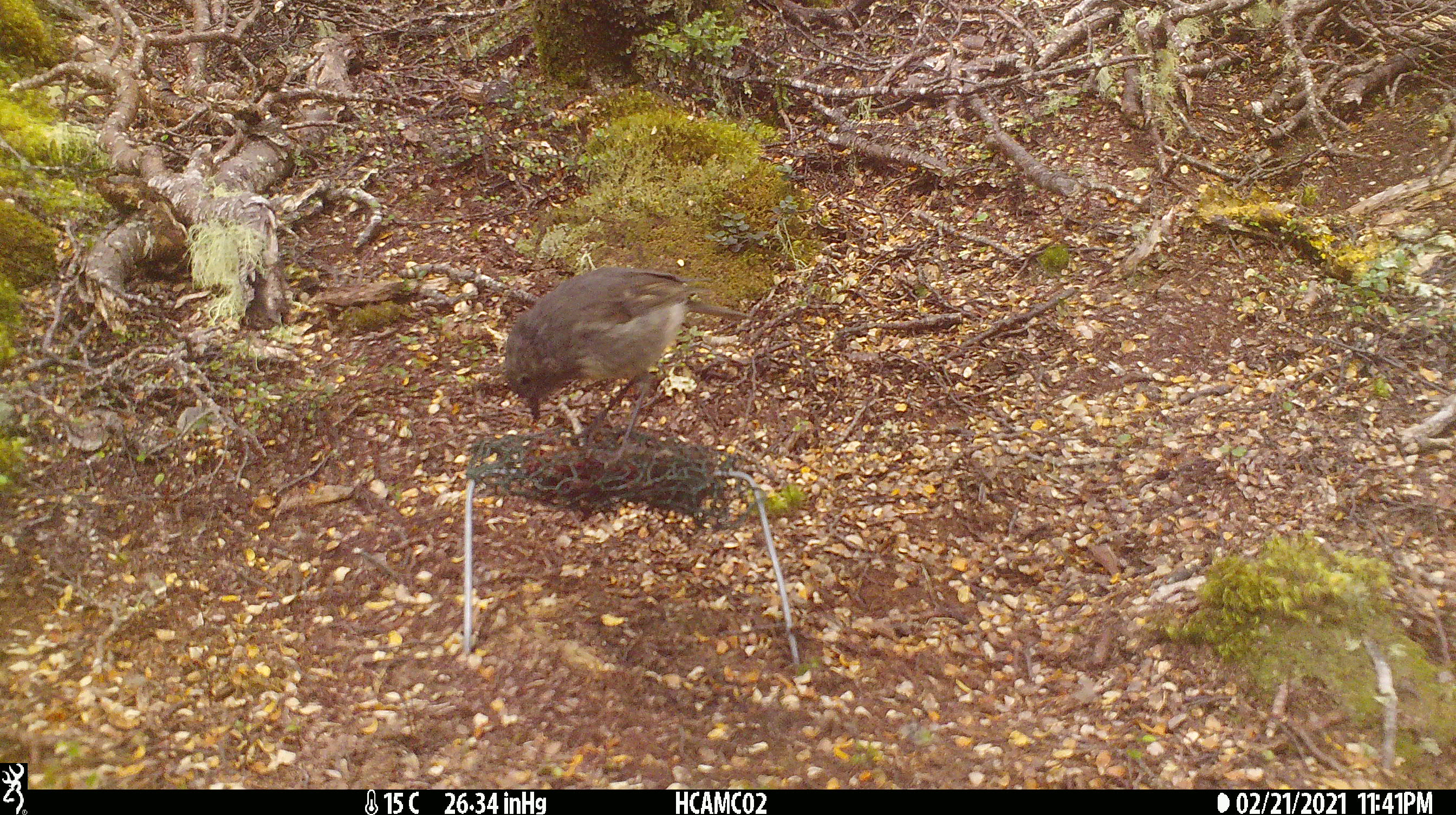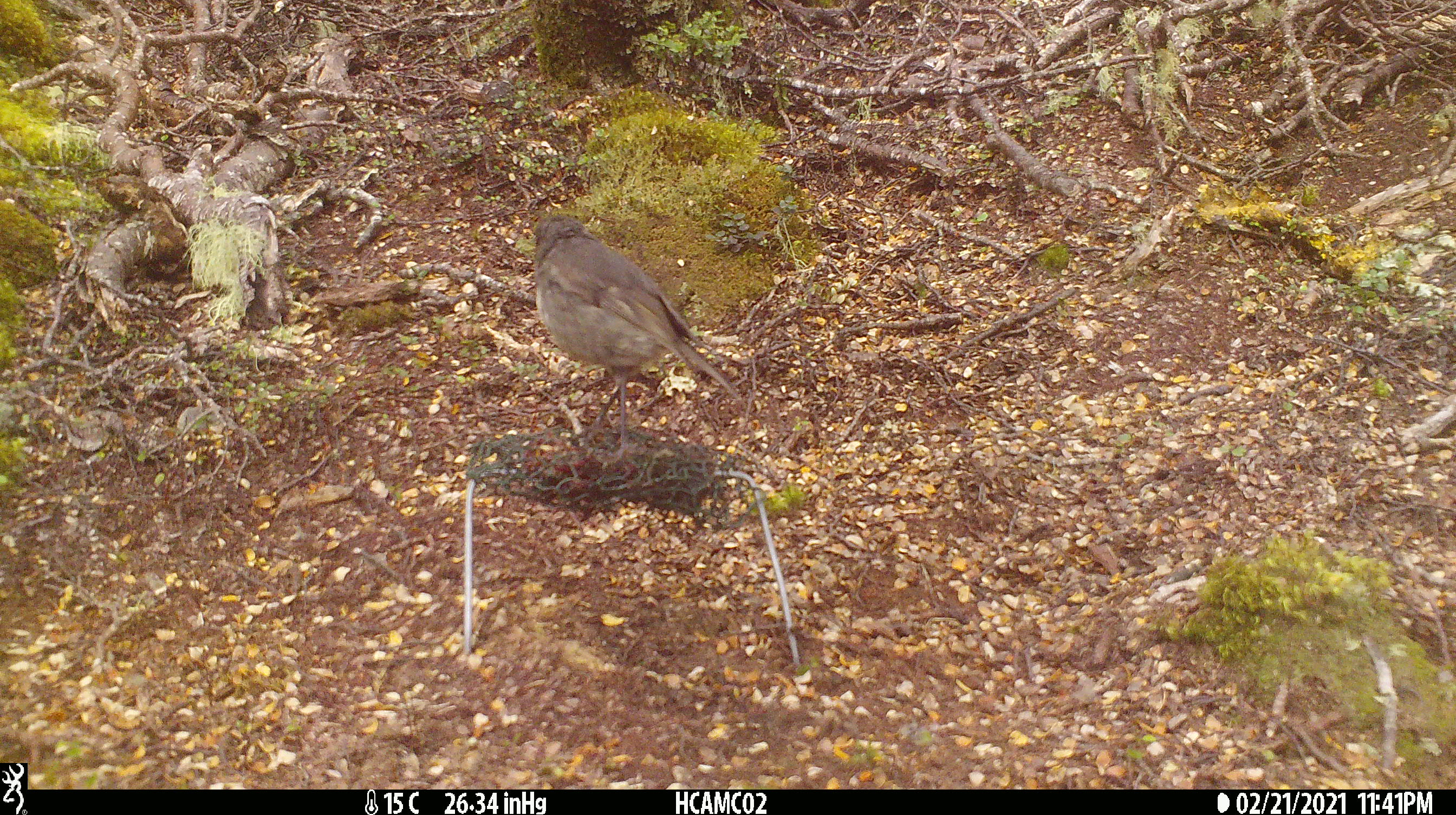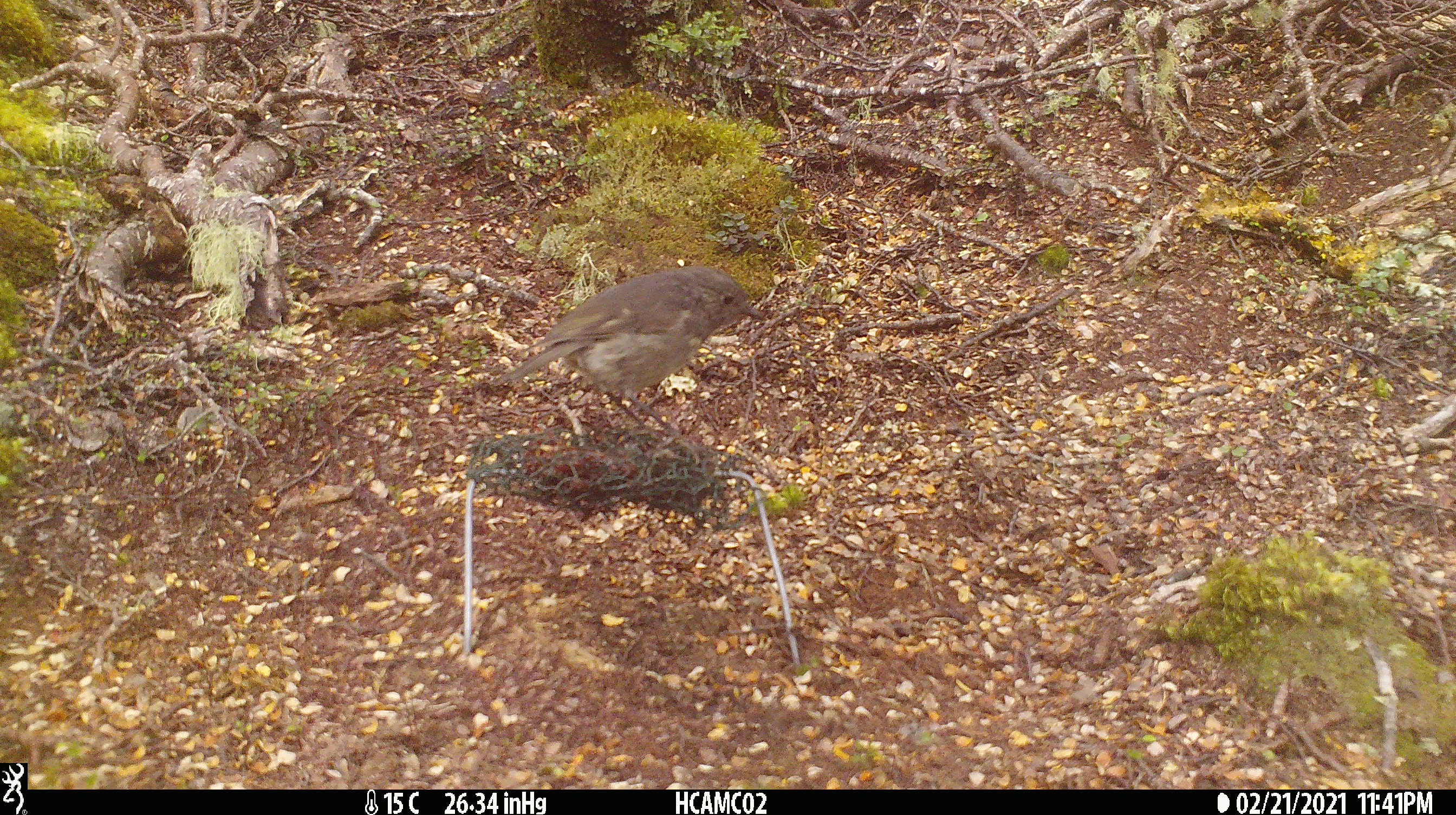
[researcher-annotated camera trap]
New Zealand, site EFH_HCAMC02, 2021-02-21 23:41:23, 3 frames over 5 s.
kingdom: Animalia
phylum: Chordata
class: Aves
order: Passeriformes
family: Petroicidae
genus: Petroica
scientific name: Petroica australis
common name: new zealand robin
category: robin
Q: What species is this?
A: Robin (new zealand robin) (Petroica australis).